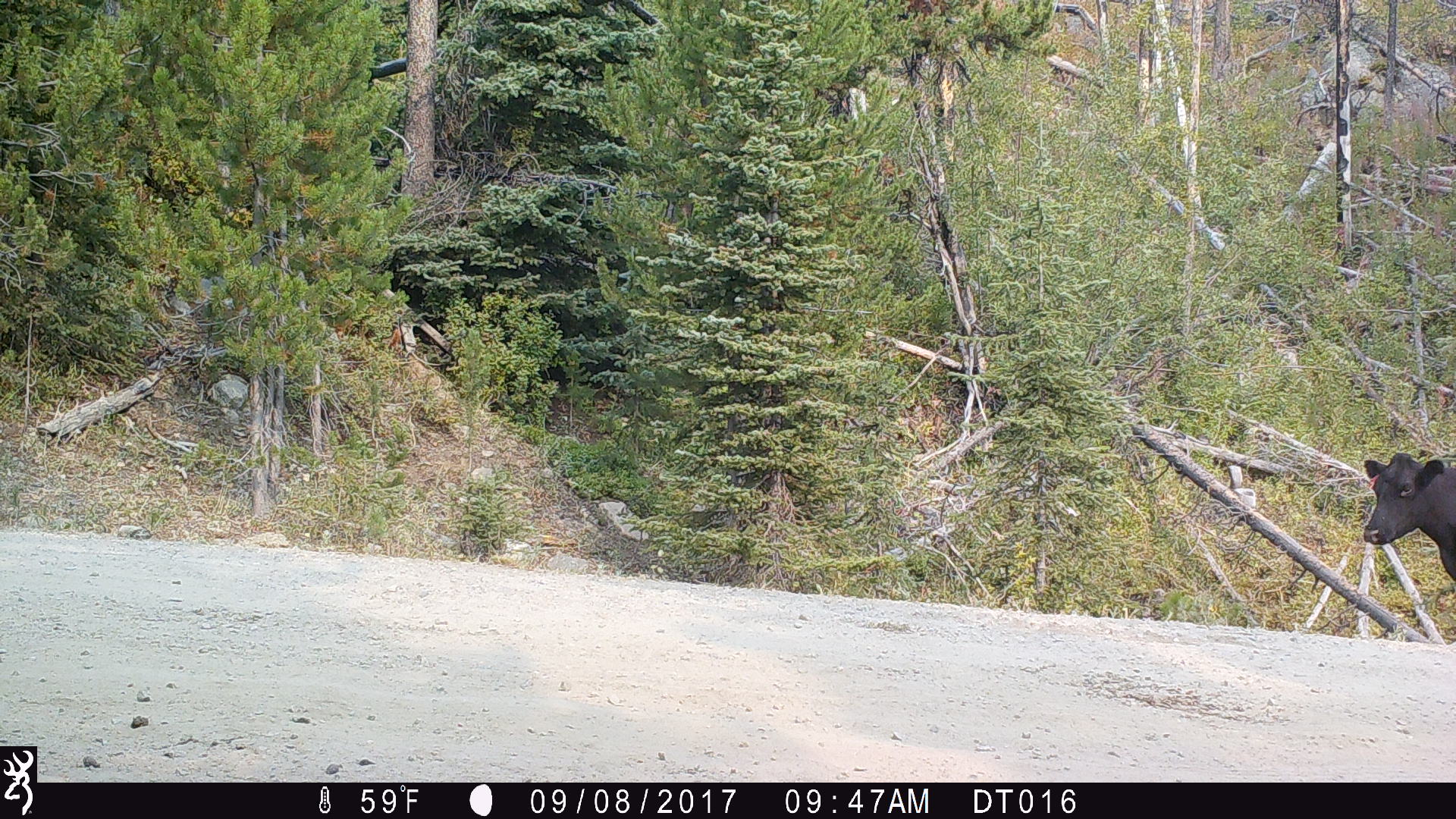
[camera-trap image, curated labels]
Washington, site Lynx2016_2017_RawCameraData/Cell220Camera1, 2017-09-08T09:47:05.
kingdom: Animalia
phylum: Chordata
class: Mammalia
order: Artiodactyla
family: Bovidae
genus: Bos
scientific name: Bos taurus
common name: domestic cattle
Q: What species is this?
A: Domestic cattle (Bos taurus).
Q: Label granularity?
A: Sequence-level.